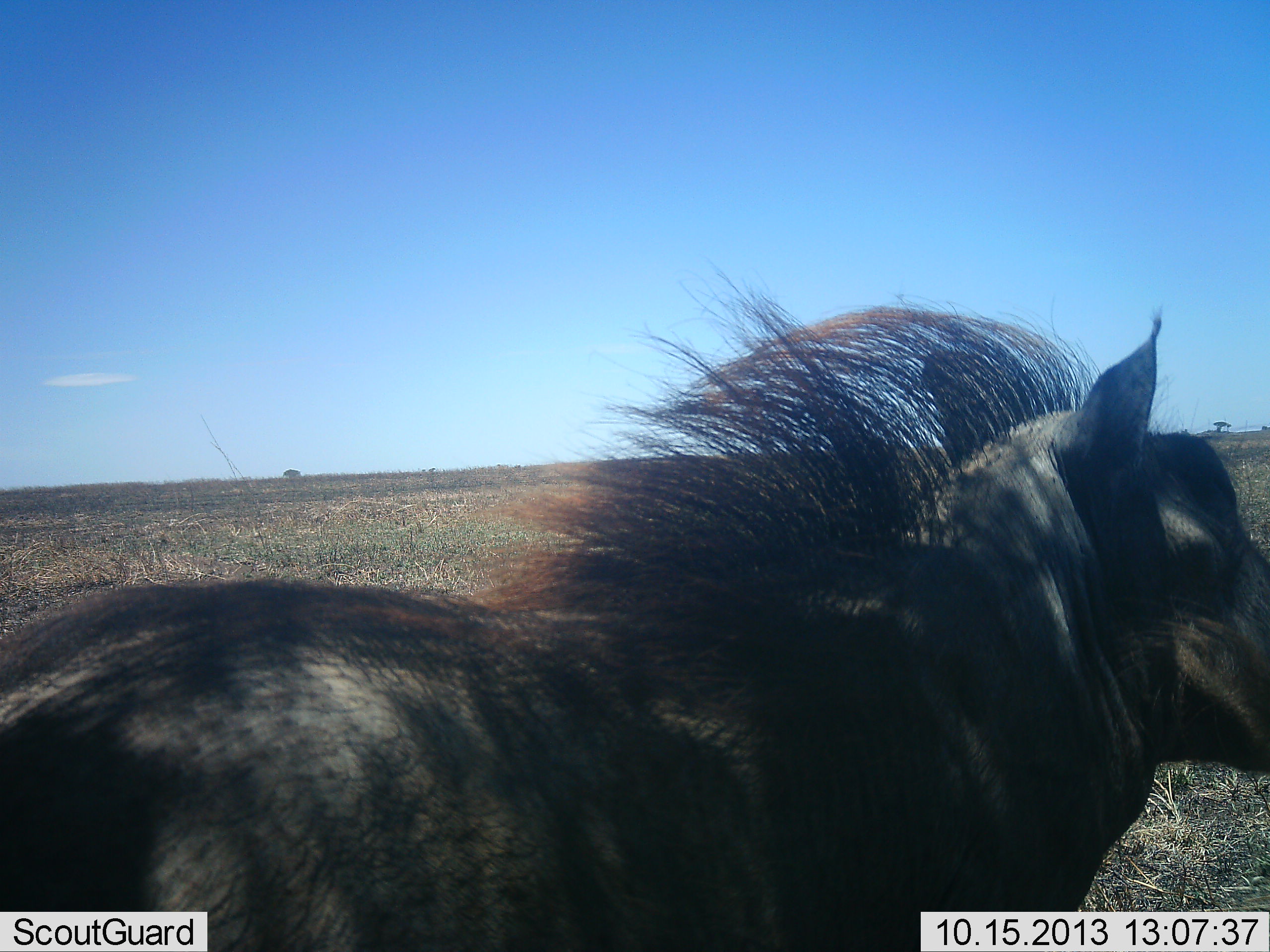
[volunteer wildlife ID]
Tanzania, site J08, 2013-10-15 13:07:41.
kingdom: Animalia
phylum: Chordata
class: Mammalia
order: Artiodactyla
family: Suidae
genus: Phacochoerus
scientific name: Phacochoerus africanus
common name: warthog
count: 1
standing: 95%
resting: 0%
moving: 5%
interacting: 0%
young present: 0%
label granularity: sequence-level